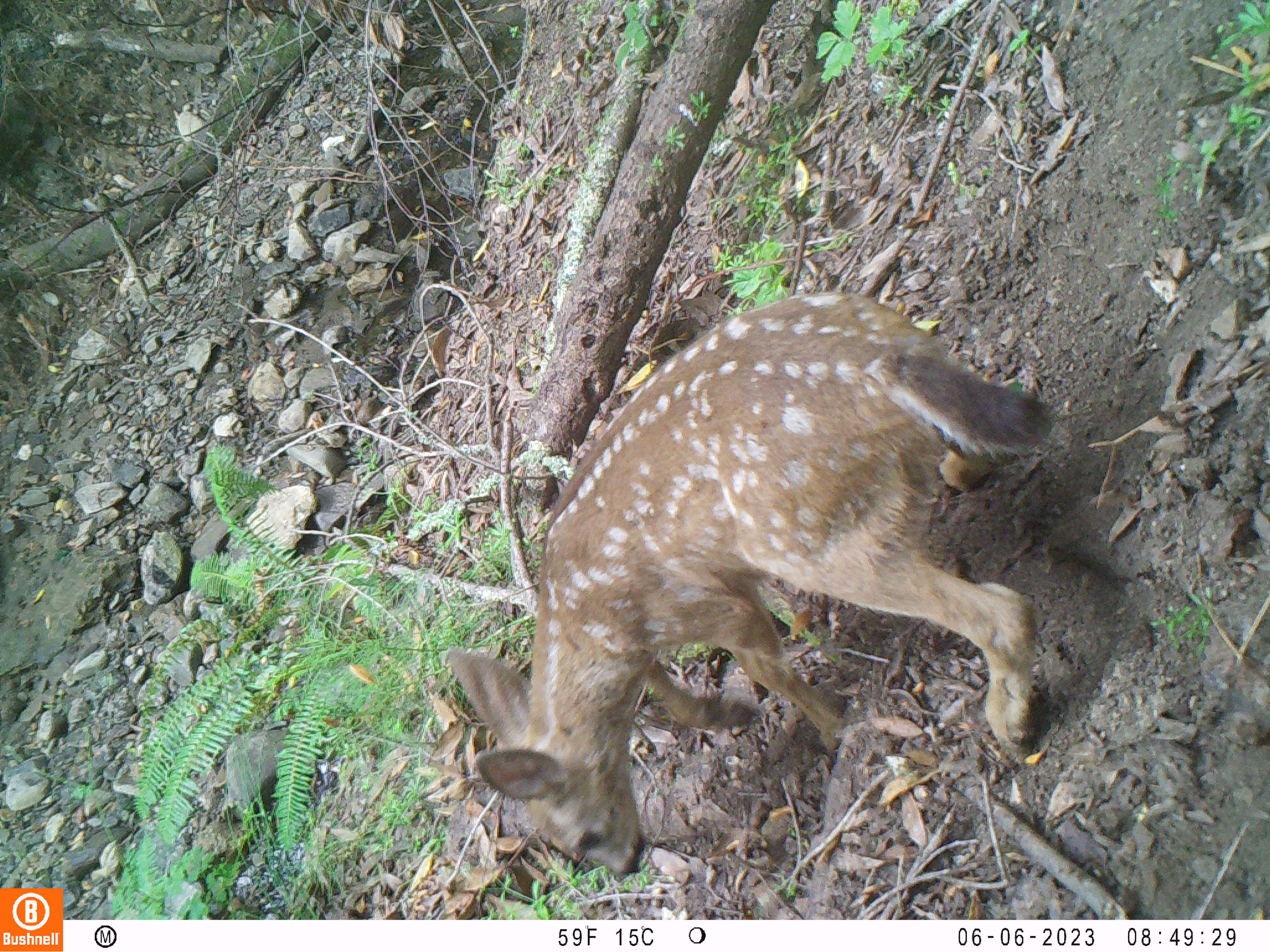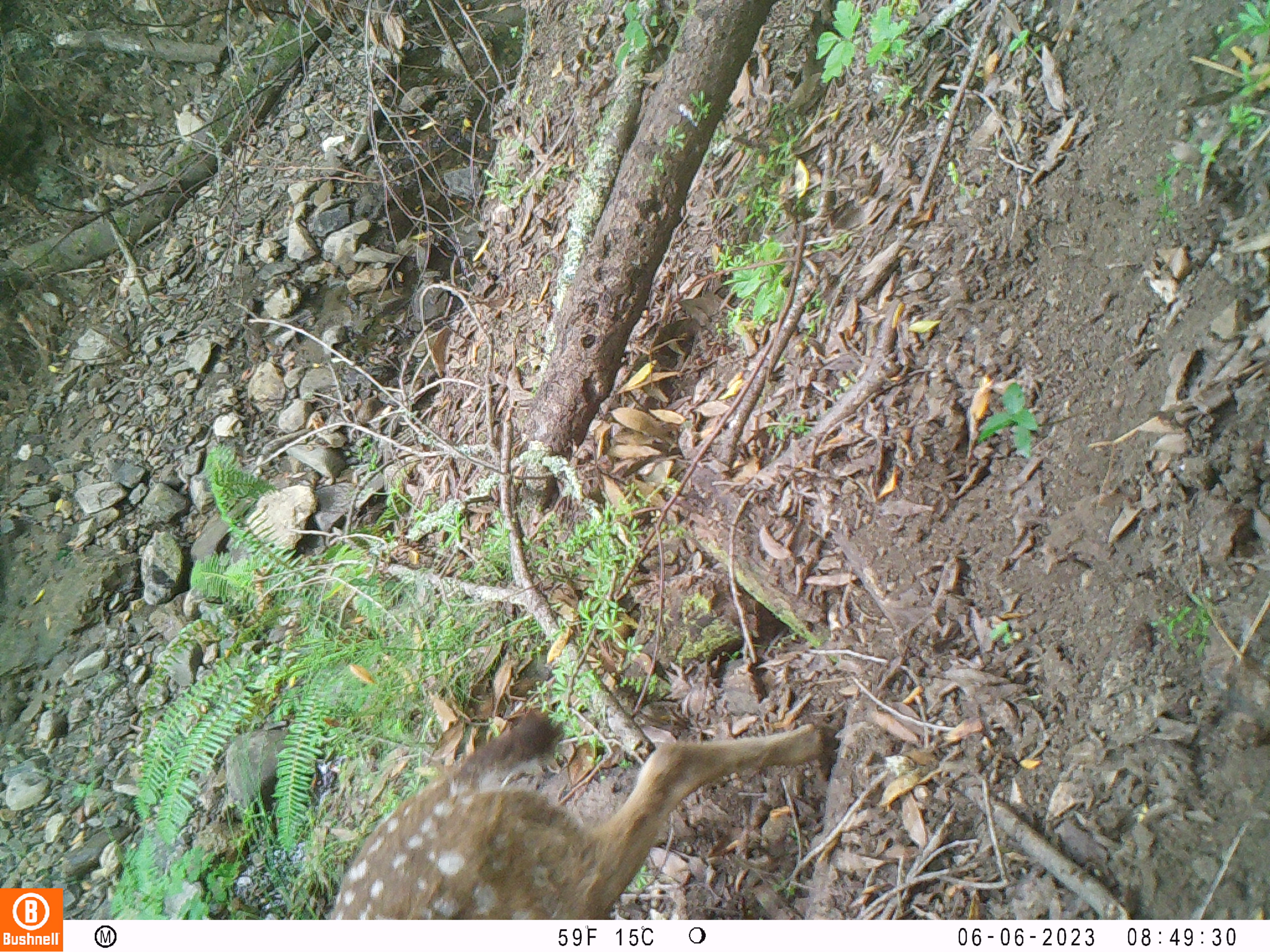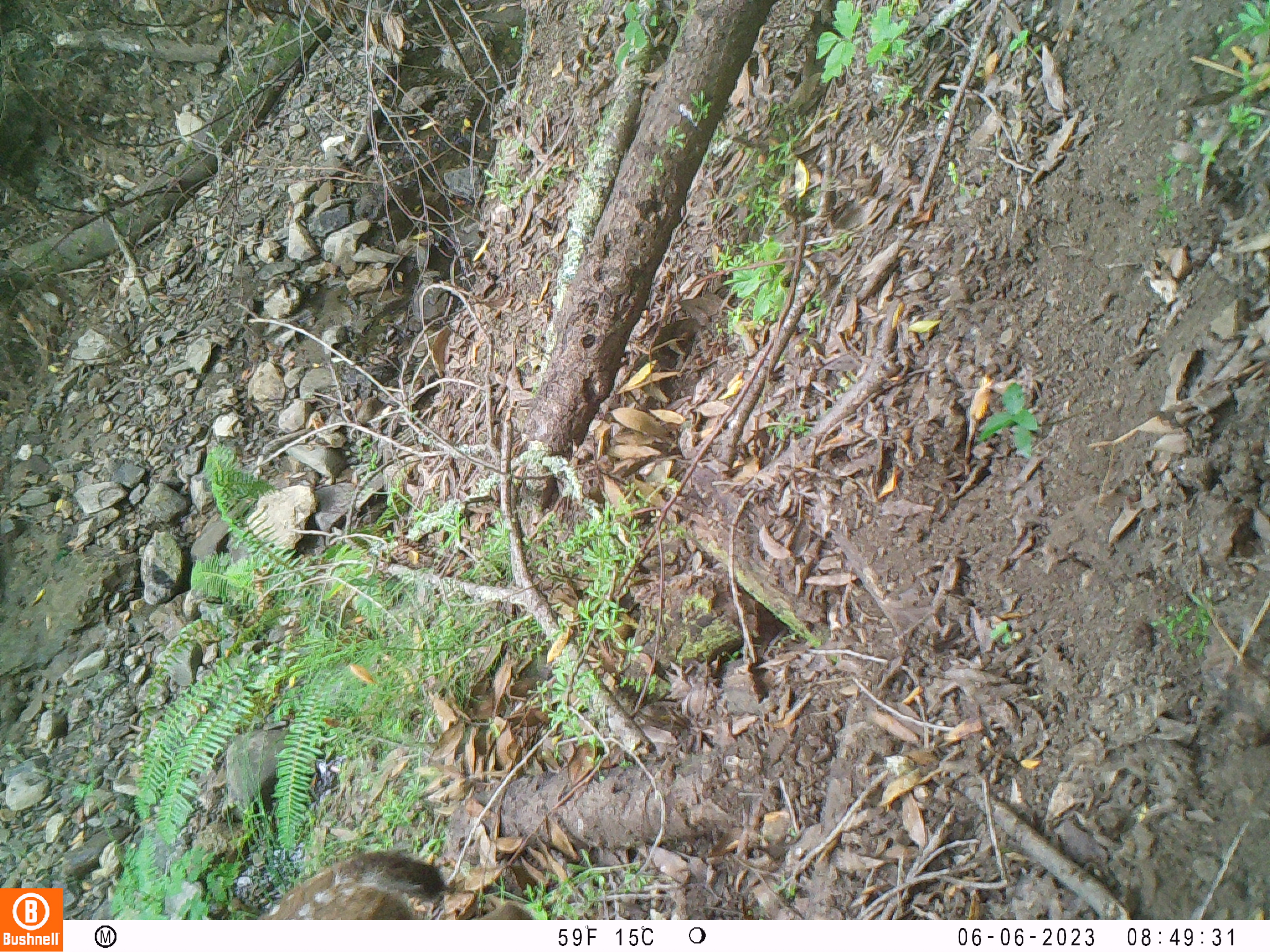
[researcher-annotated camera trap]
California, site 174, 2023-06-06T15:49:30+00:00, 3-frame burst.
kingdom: Animalia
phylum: Chordata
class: Mammalia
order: Artiodactyla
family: Cervidae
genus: Odocoileus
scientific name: Odocoileus hemionus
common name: mule deer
Mule deer (Odocoileus hemionus).